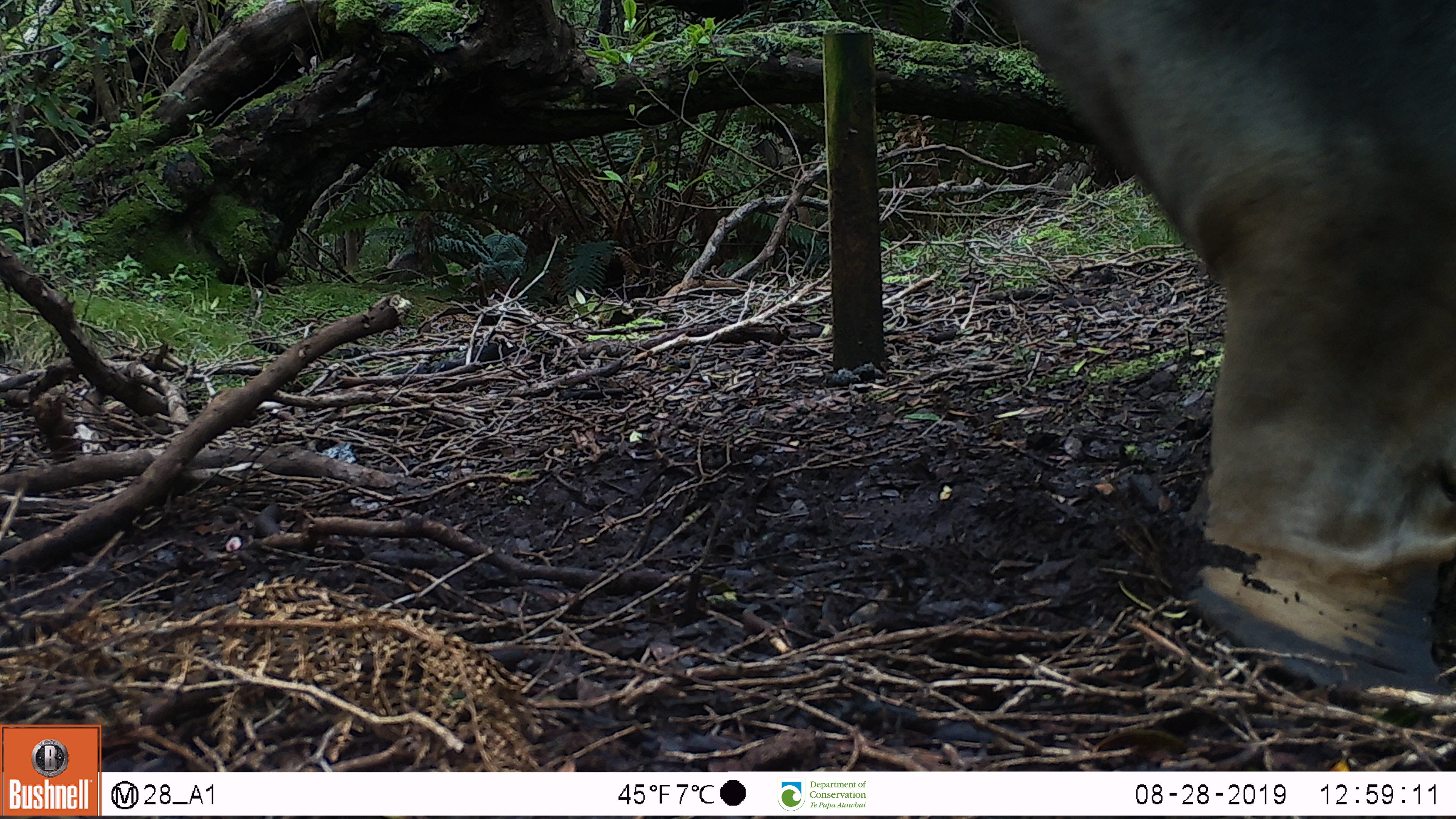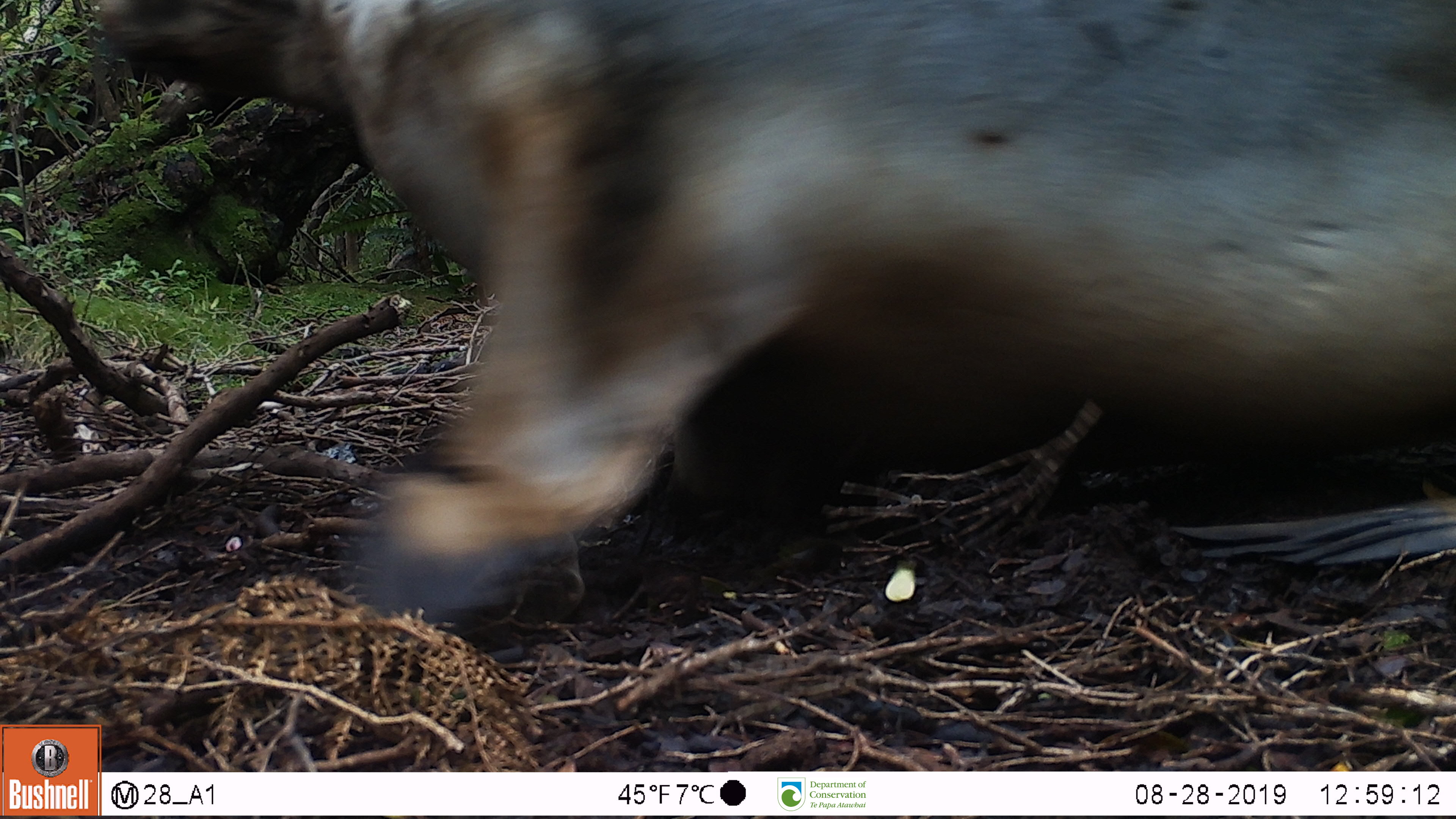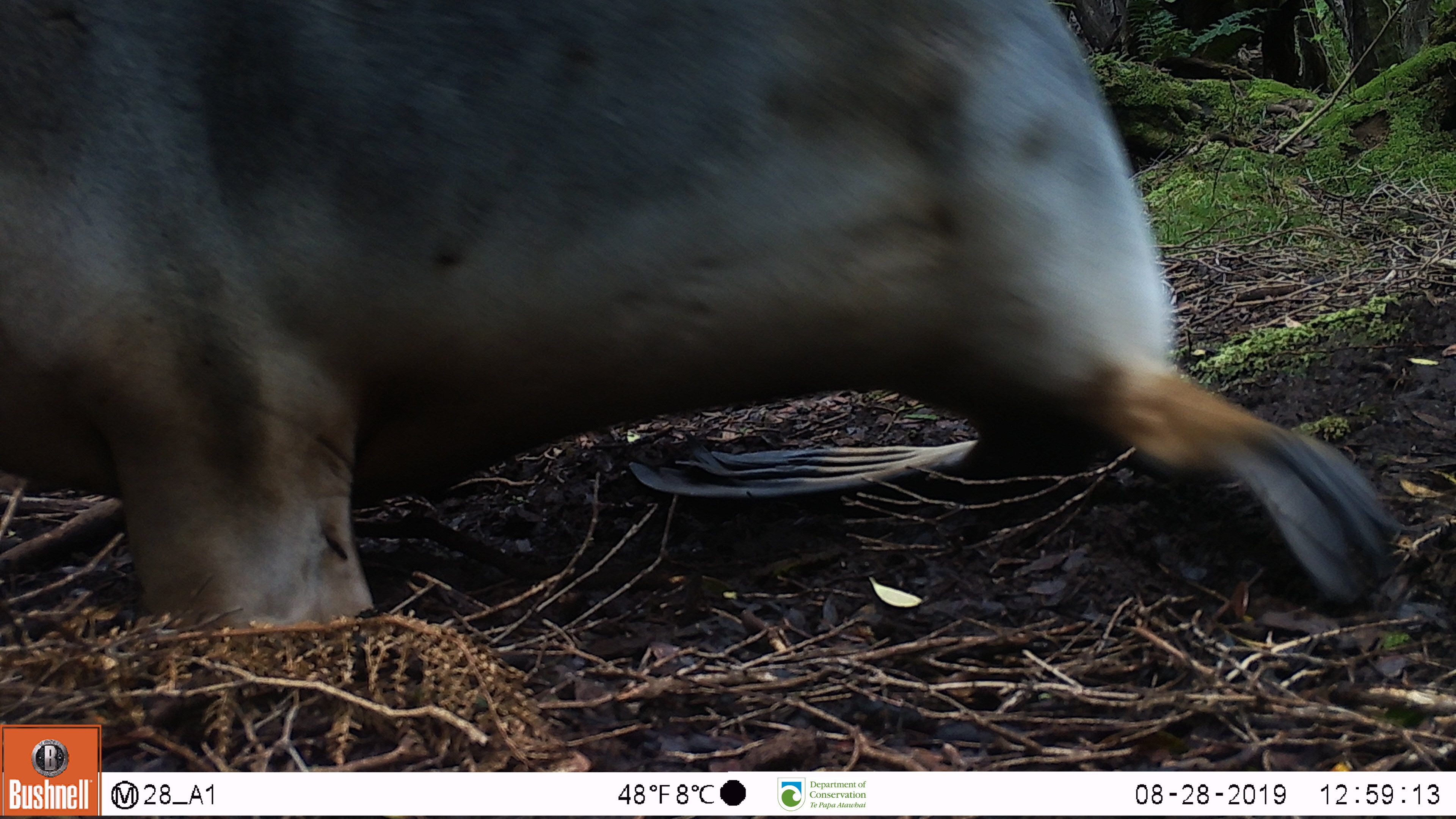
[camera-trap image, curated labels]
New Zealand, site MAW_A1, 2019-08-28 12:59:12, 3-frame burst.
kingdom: Animalia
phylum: Chordata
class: Mammalia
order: Carnivora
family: Otariidae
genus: Phocarctos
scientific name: Phocarctos hookeri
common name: new zealand sea lion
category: sealion